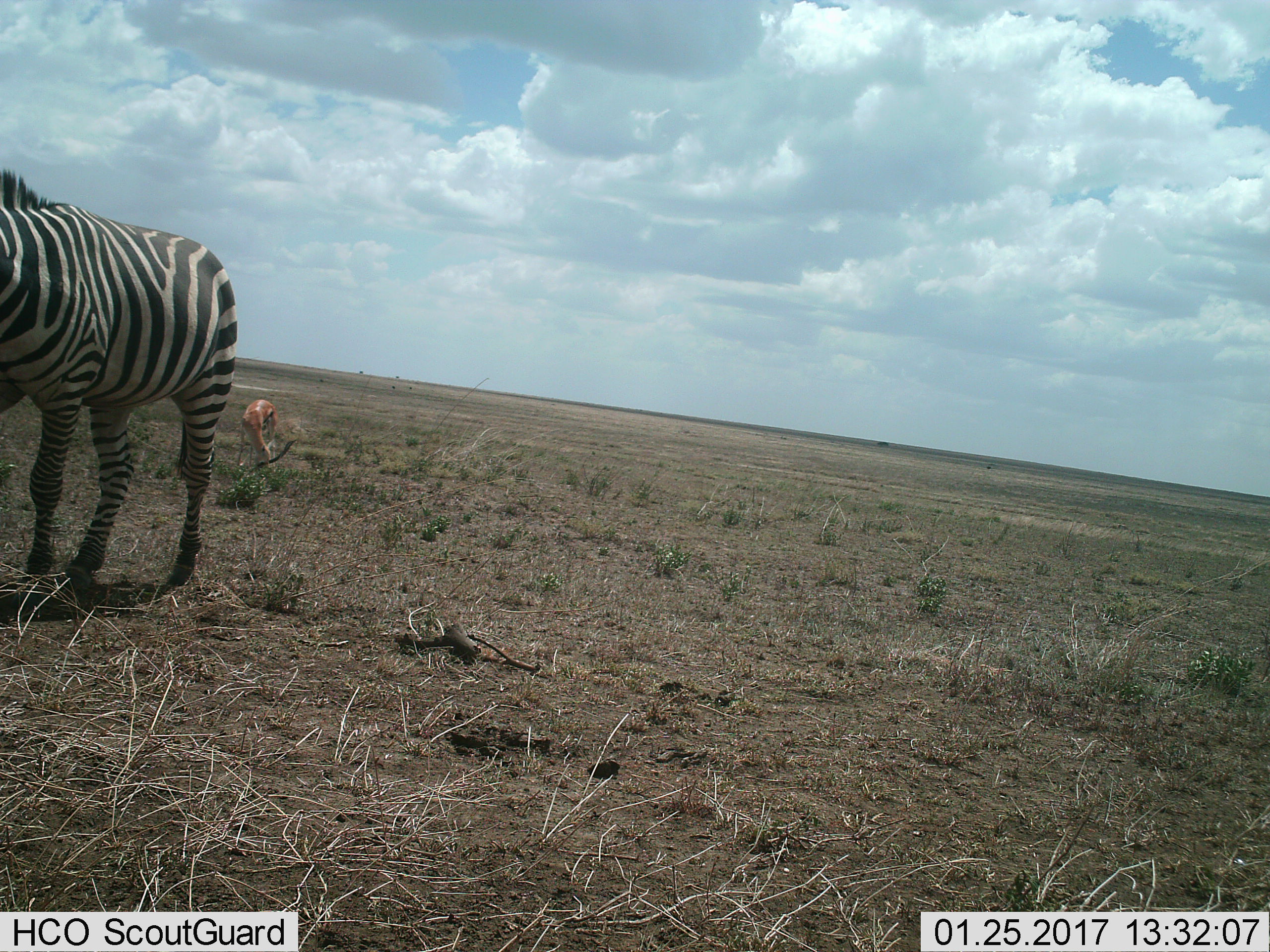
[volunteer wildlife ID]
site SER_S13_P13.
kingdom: Animalia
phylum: Chordata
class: Mammalia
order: Artiodactyla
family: Bovidae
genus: Eudorcas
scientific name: Eudorcas thomsonii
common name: thomson's gazelle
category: gazellethomsons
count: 1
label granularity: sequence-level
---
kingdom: Animalia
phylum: Chordata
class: Mammalia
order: Perissodactyla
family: Equidae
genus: Equus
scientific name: Equus quagga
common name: plains zebra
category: zebraplains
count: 1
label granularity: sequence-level